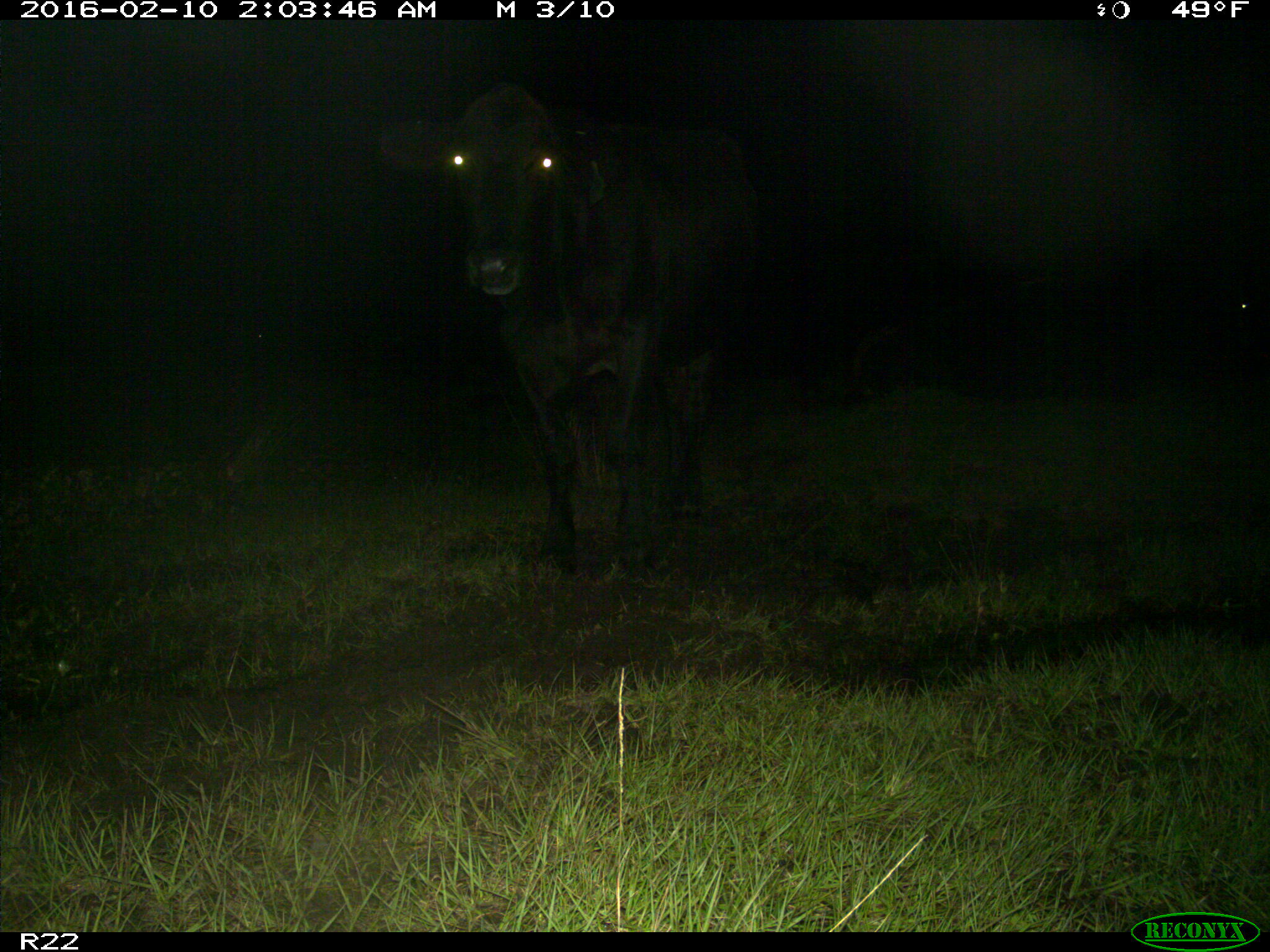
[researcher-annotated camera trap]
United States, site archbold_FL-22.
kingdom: Animalia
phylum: Chordata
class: Mammalia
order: Artiodactyla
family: Bovidae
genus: Bos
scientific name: Bos taurus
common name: domestic cow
Bos taurus (domestic cow).